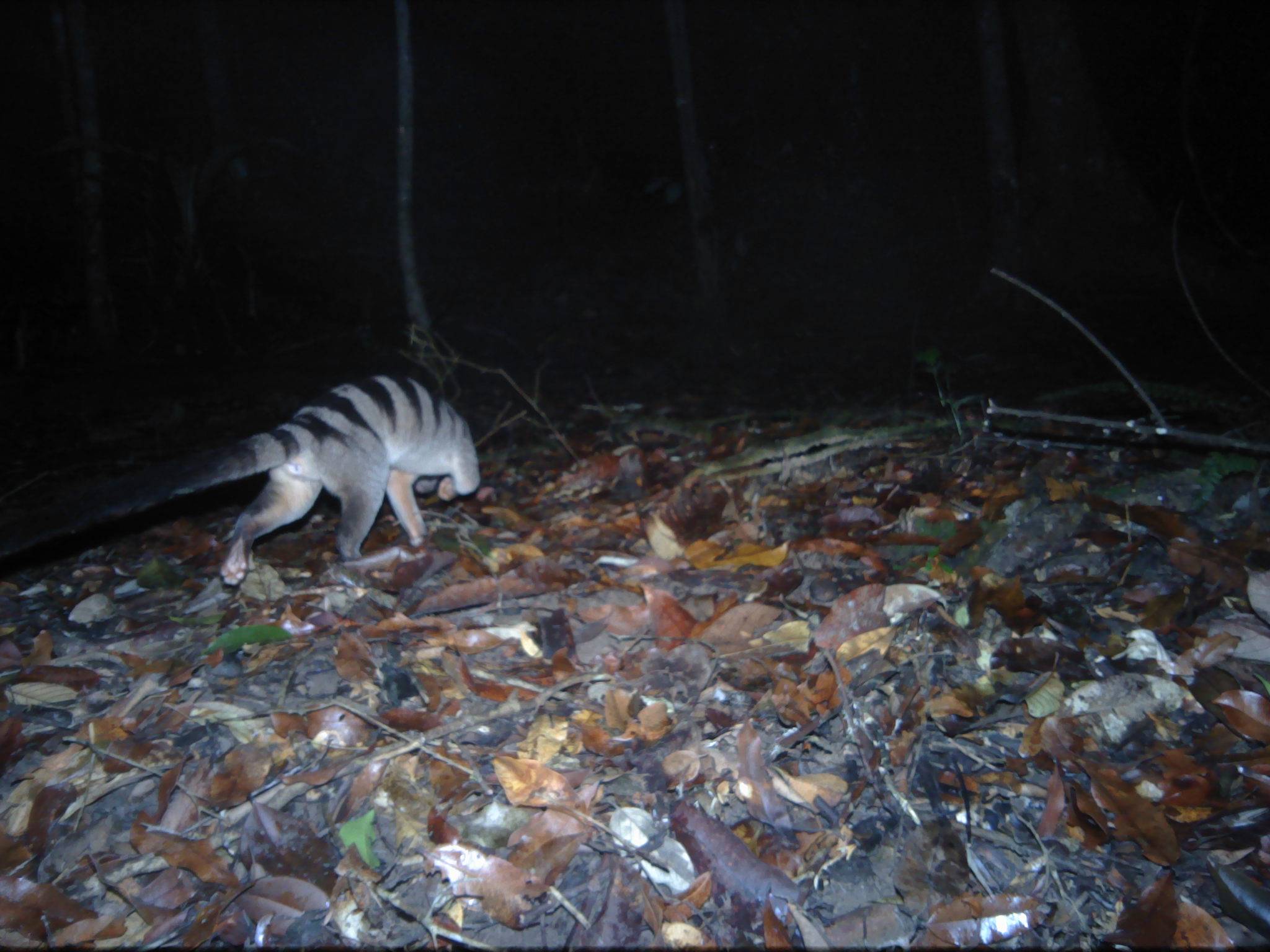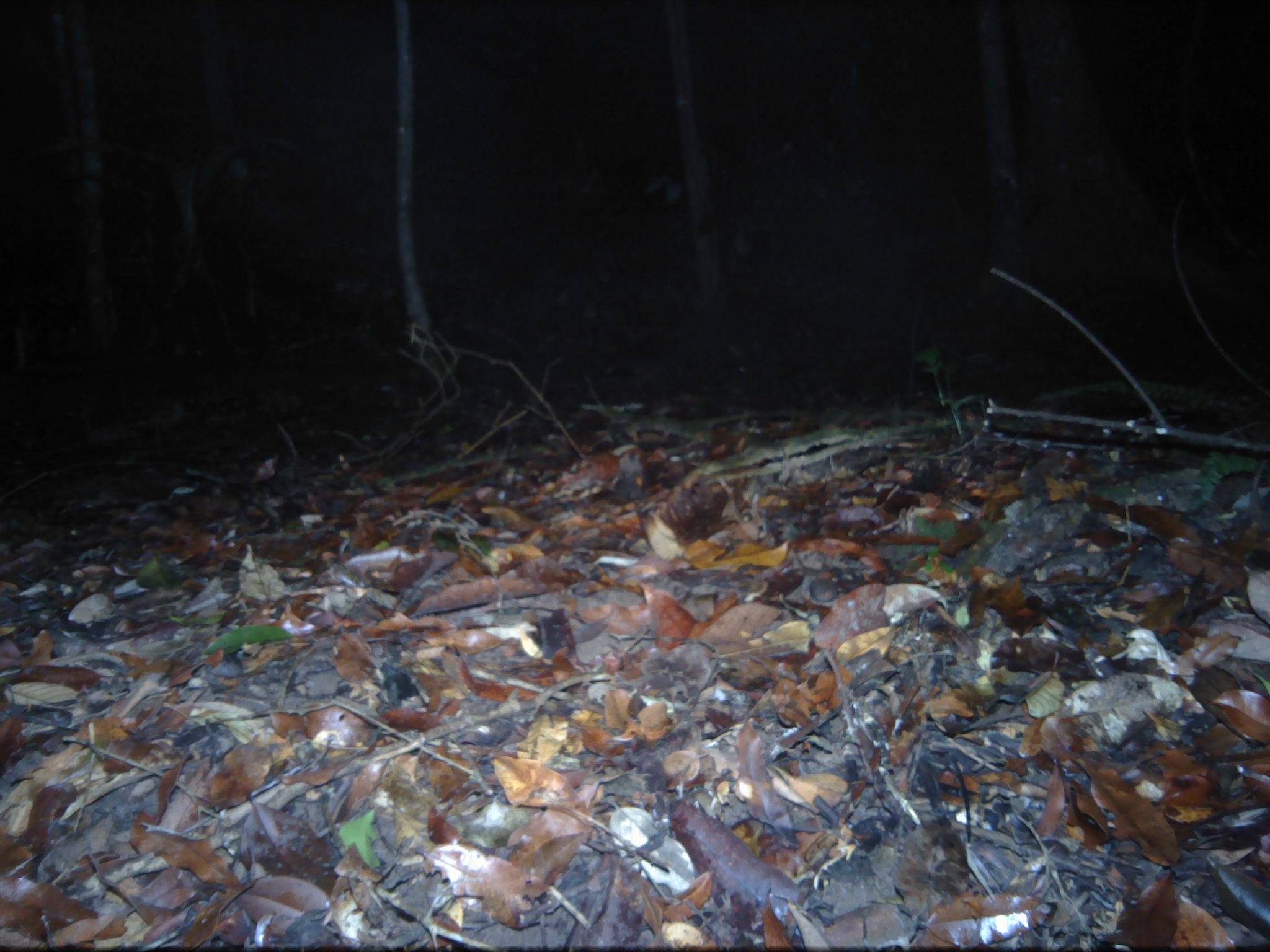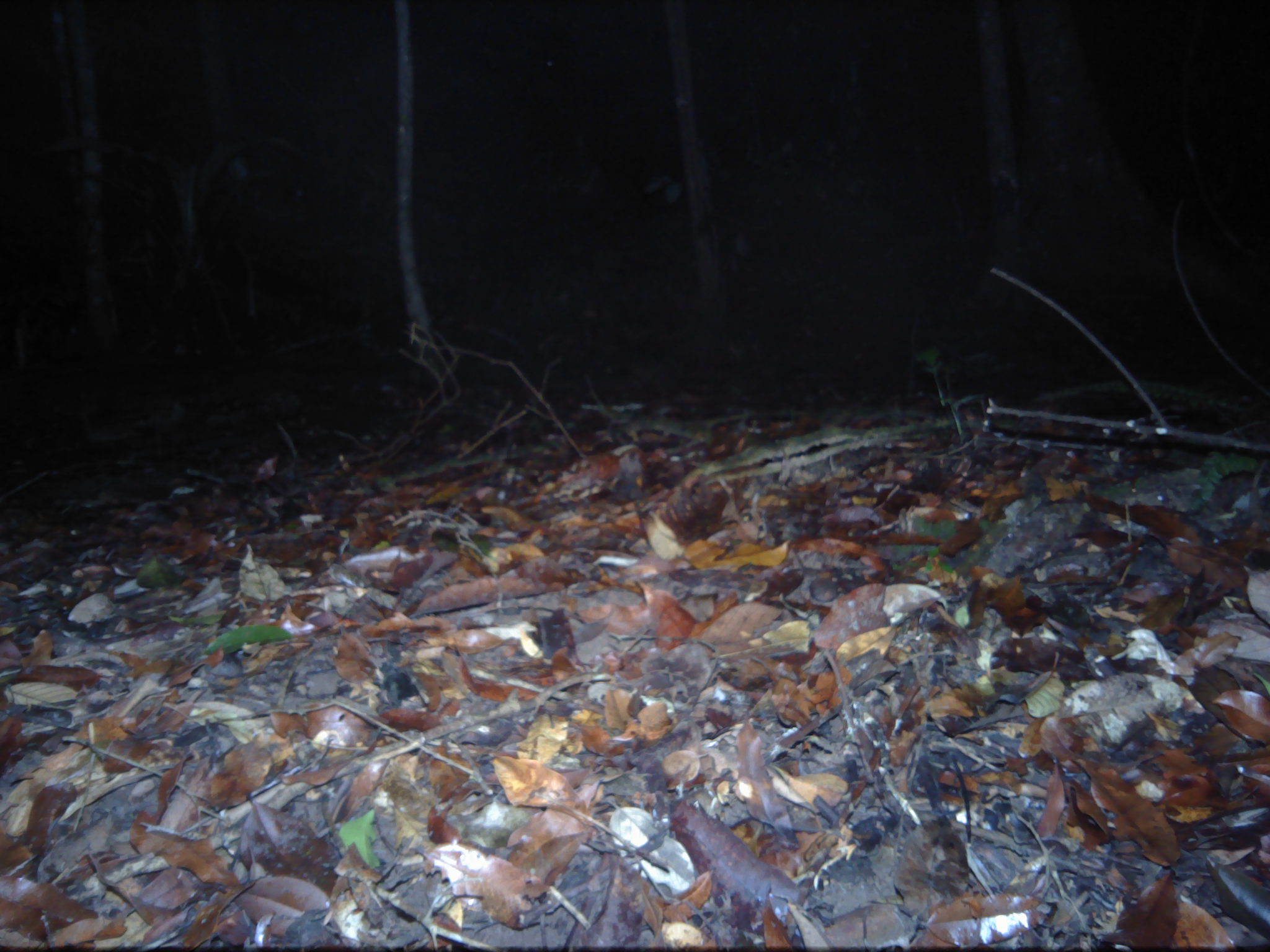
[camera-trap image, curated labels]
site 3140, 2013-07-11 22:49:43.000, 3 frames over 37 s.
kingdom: Animalia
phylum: Chordata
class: Mammalia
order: Carnivora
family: Viverridae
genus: Hemigalus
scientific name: Hemigalus derbyanus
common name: banded civet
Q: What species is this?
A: Hemigalus derbyanus (banded civet).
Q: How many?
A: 1.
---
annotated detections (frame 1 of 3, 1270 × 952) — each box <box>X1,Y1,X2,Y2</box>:
hemigalus derbyanus: <box>0,370,481,586</box>